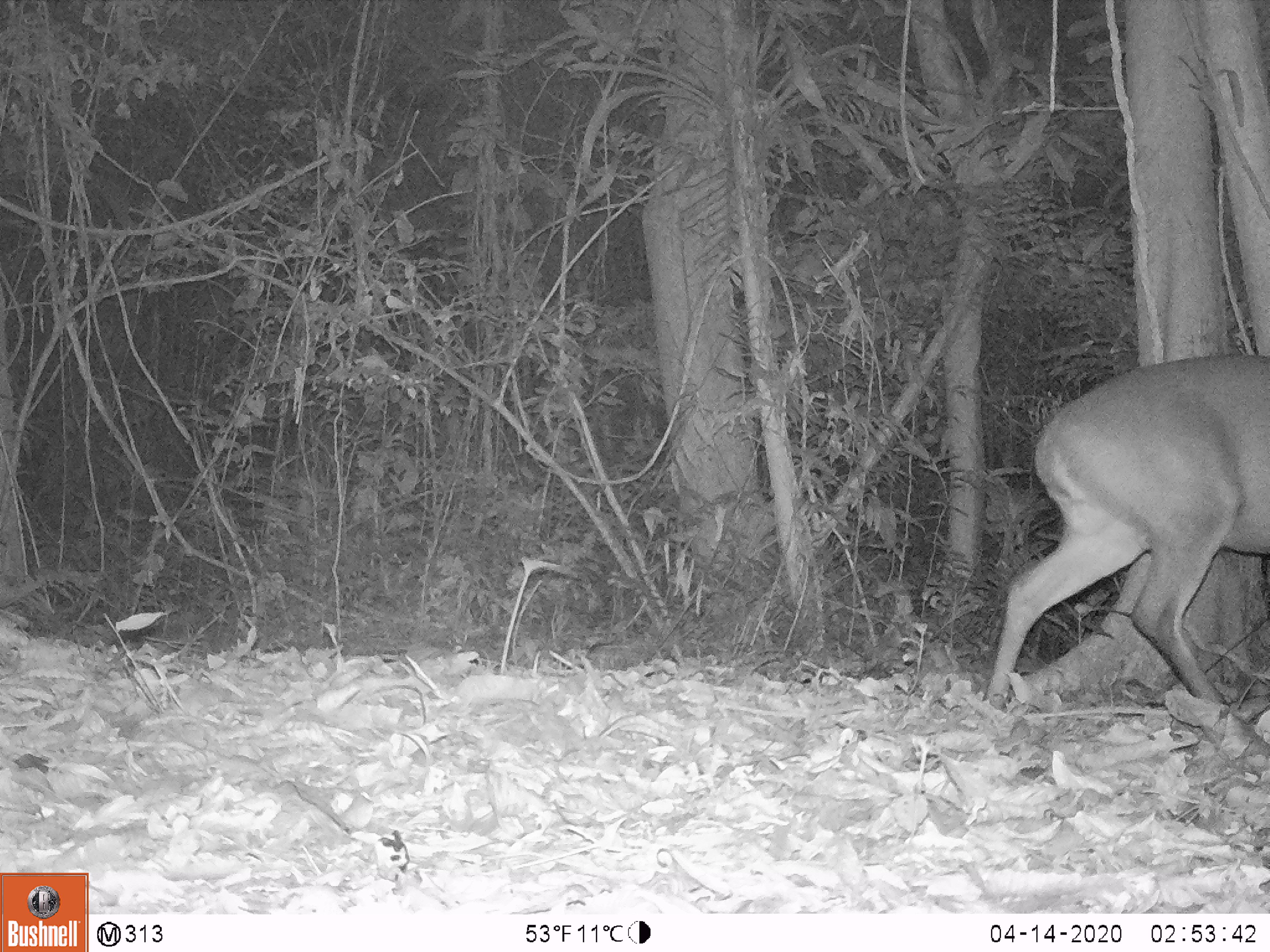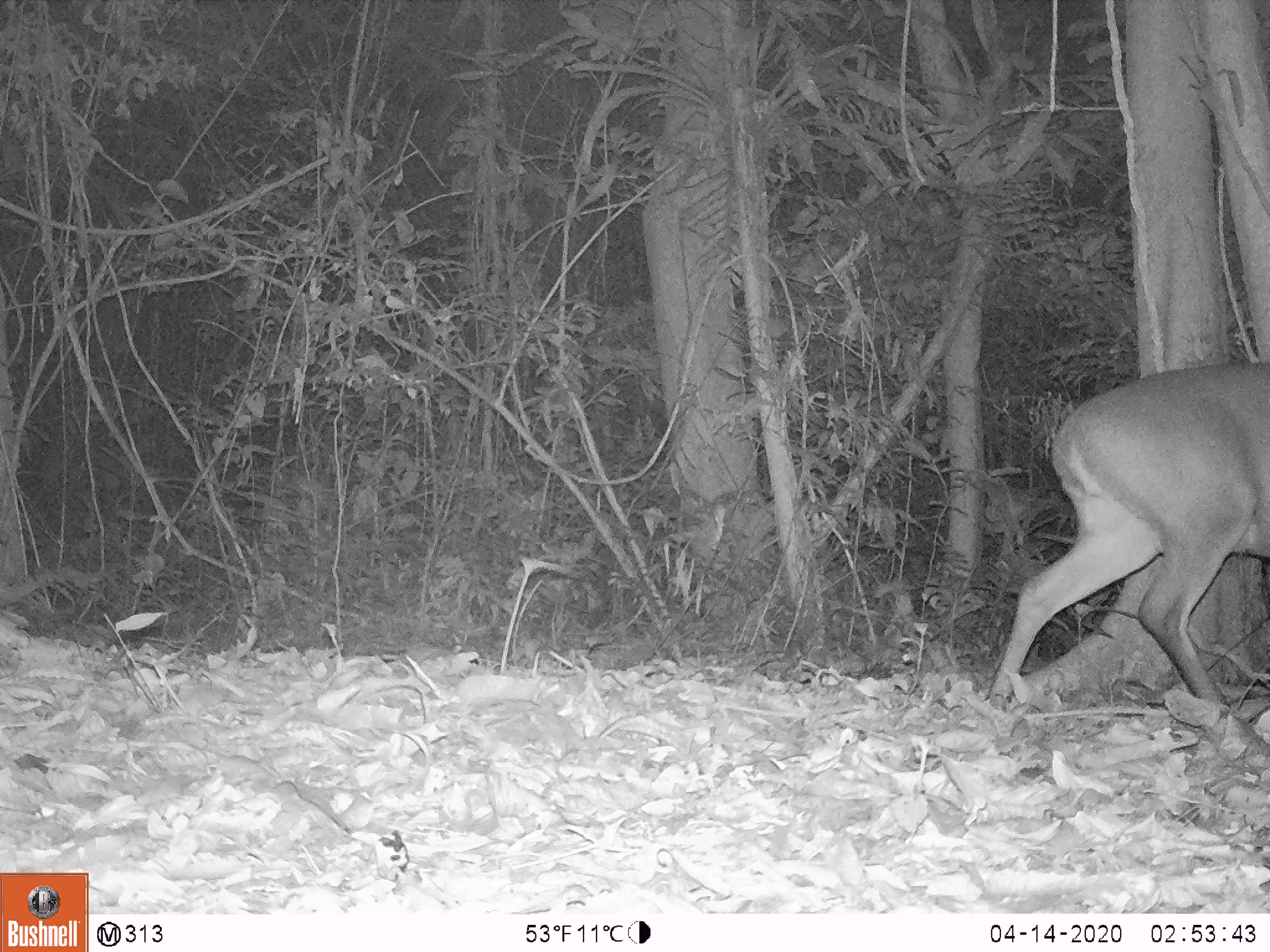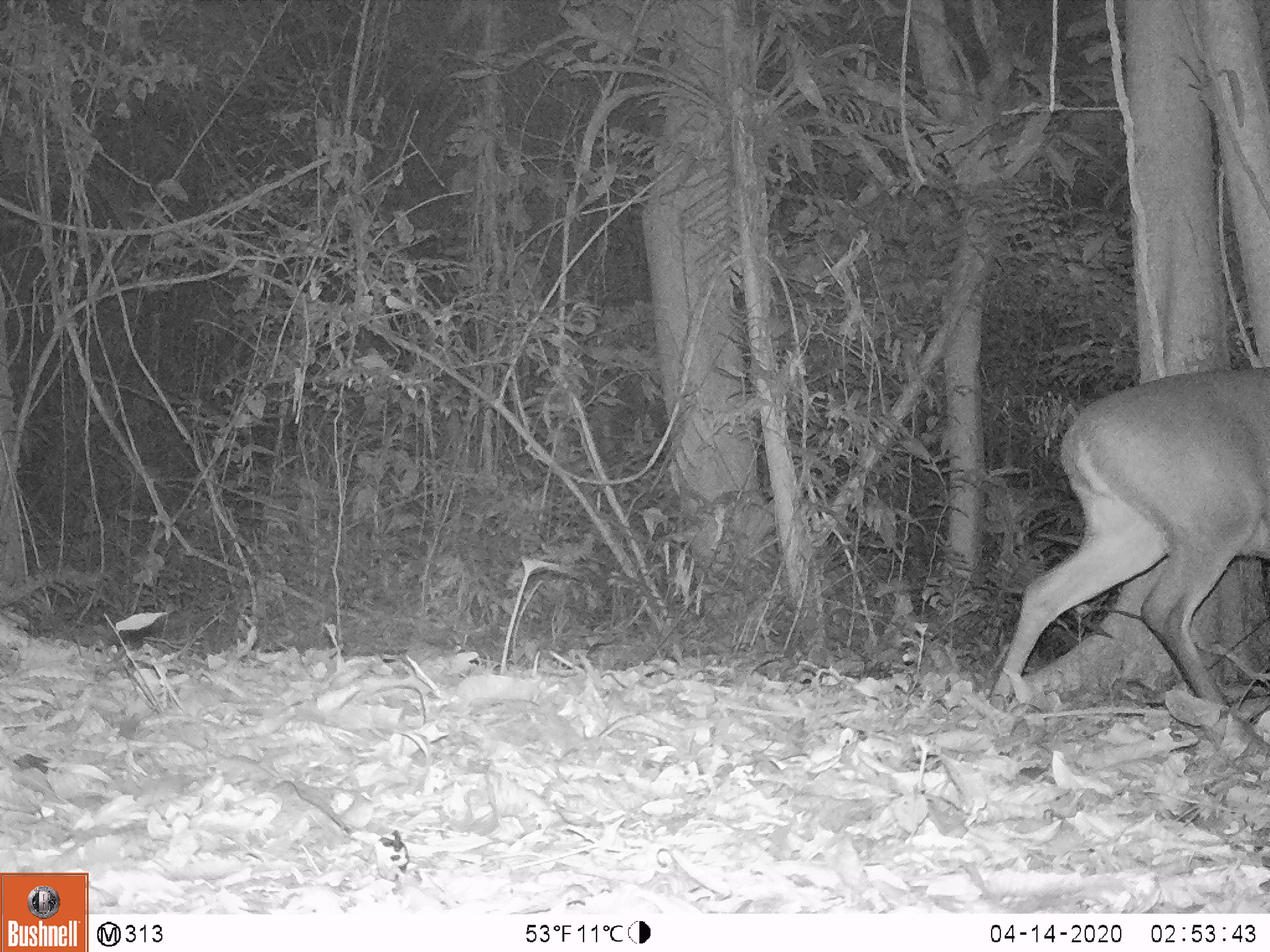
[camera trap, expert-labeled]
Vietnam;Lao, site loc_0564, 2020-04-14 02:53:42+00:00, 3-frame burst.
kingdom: Animalia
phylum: Chordata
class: Mammalia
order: Artiodactyla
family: Cervidae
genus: Muntiacus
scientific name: Muntiacus vuquangensis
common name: large-antlered muntjac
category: large antlered muntjac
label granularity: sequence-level